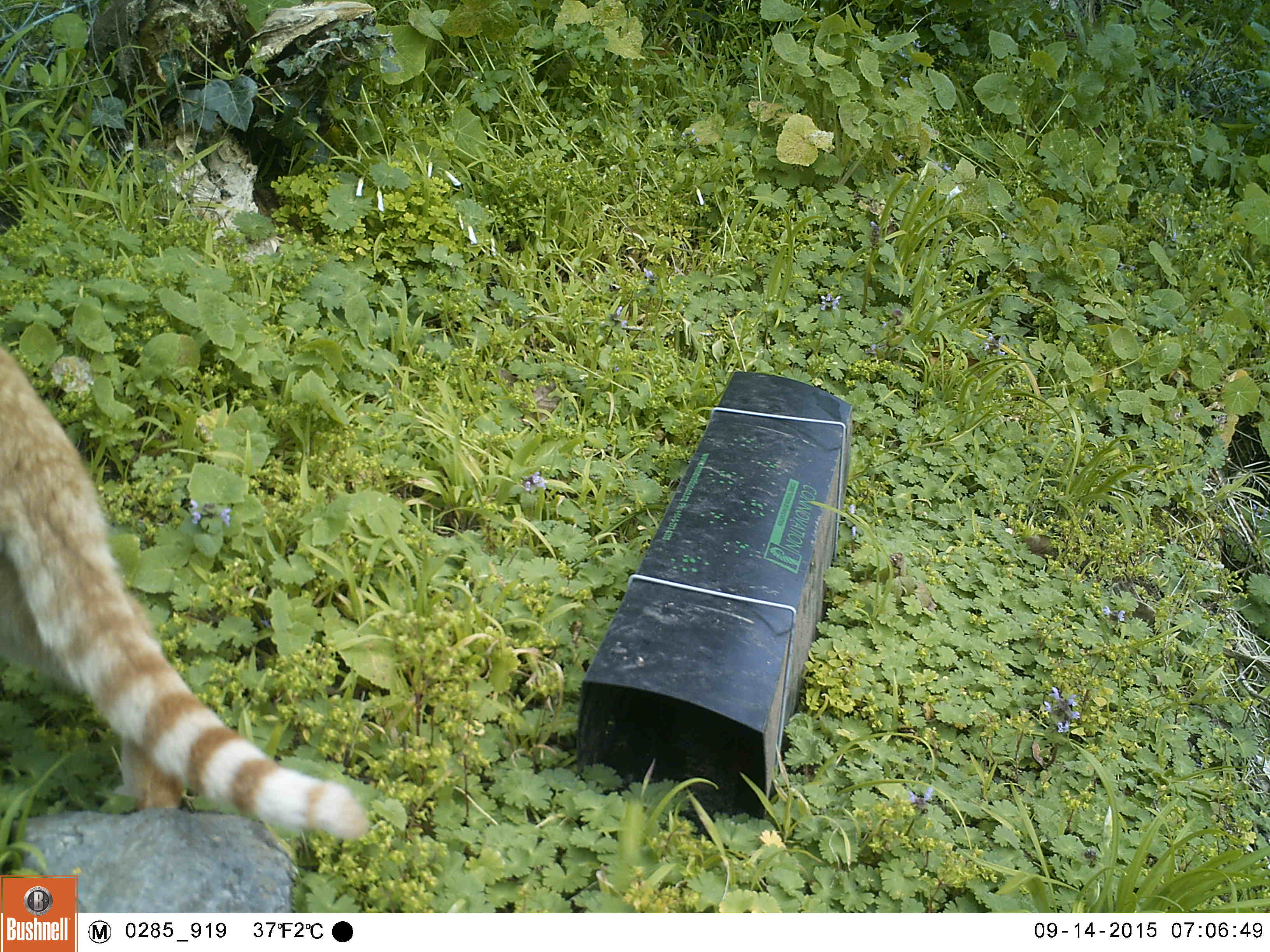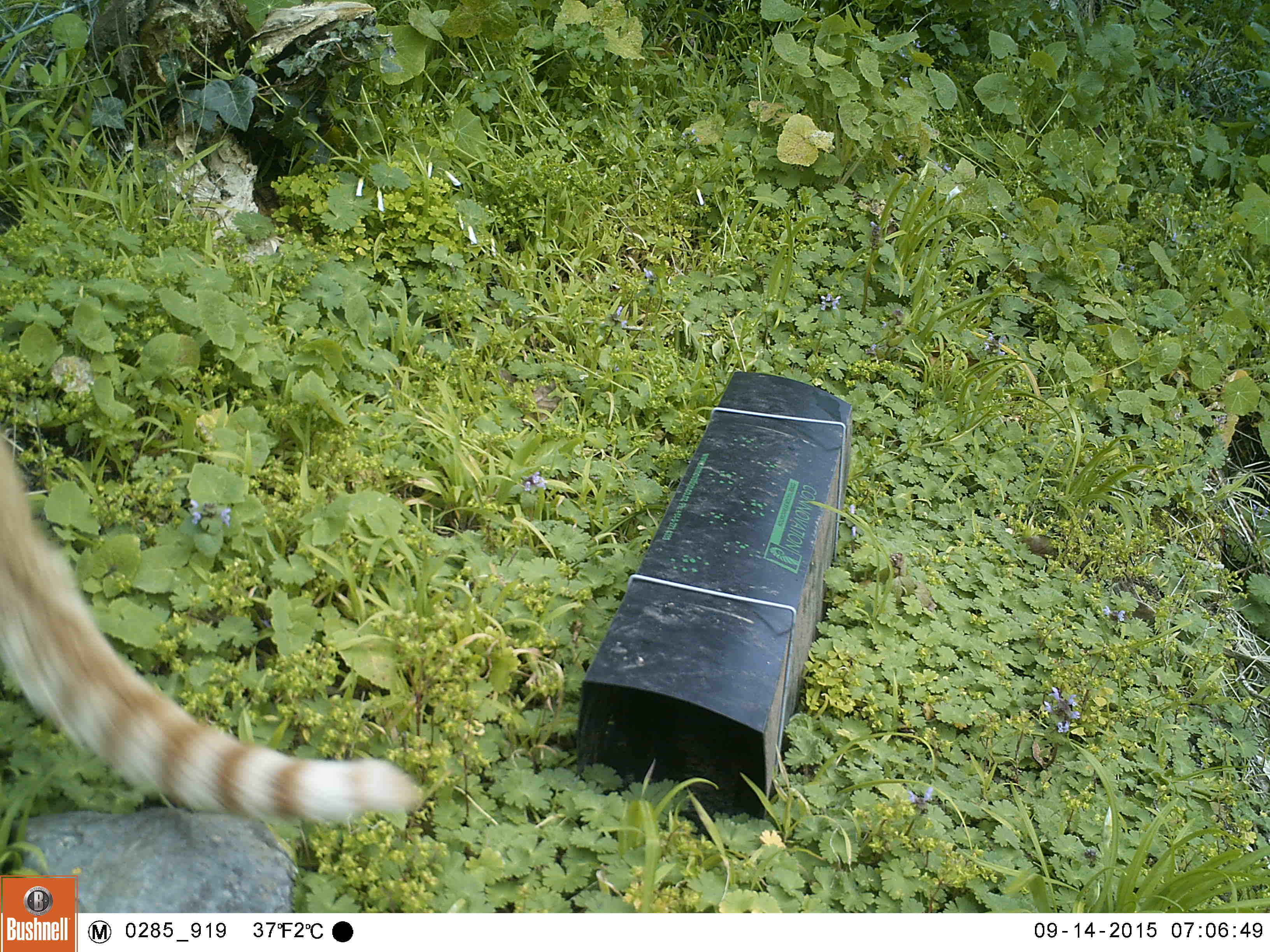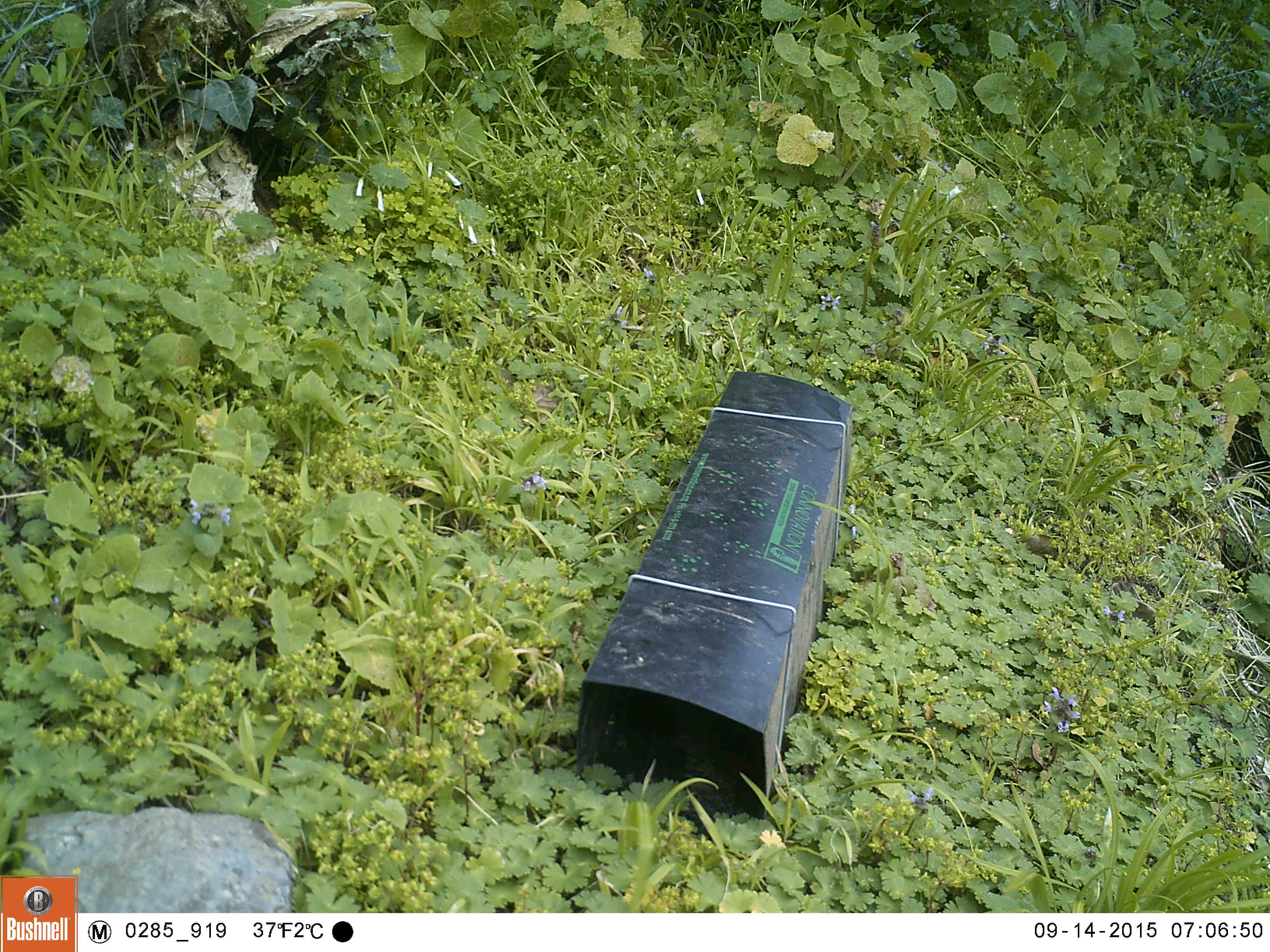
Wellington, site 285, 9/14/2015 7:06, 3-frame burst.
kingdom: Animalia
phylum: Chordata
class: Mammalia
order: Carnivora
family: Felidae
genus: Felis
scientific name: Felis catus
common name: cat